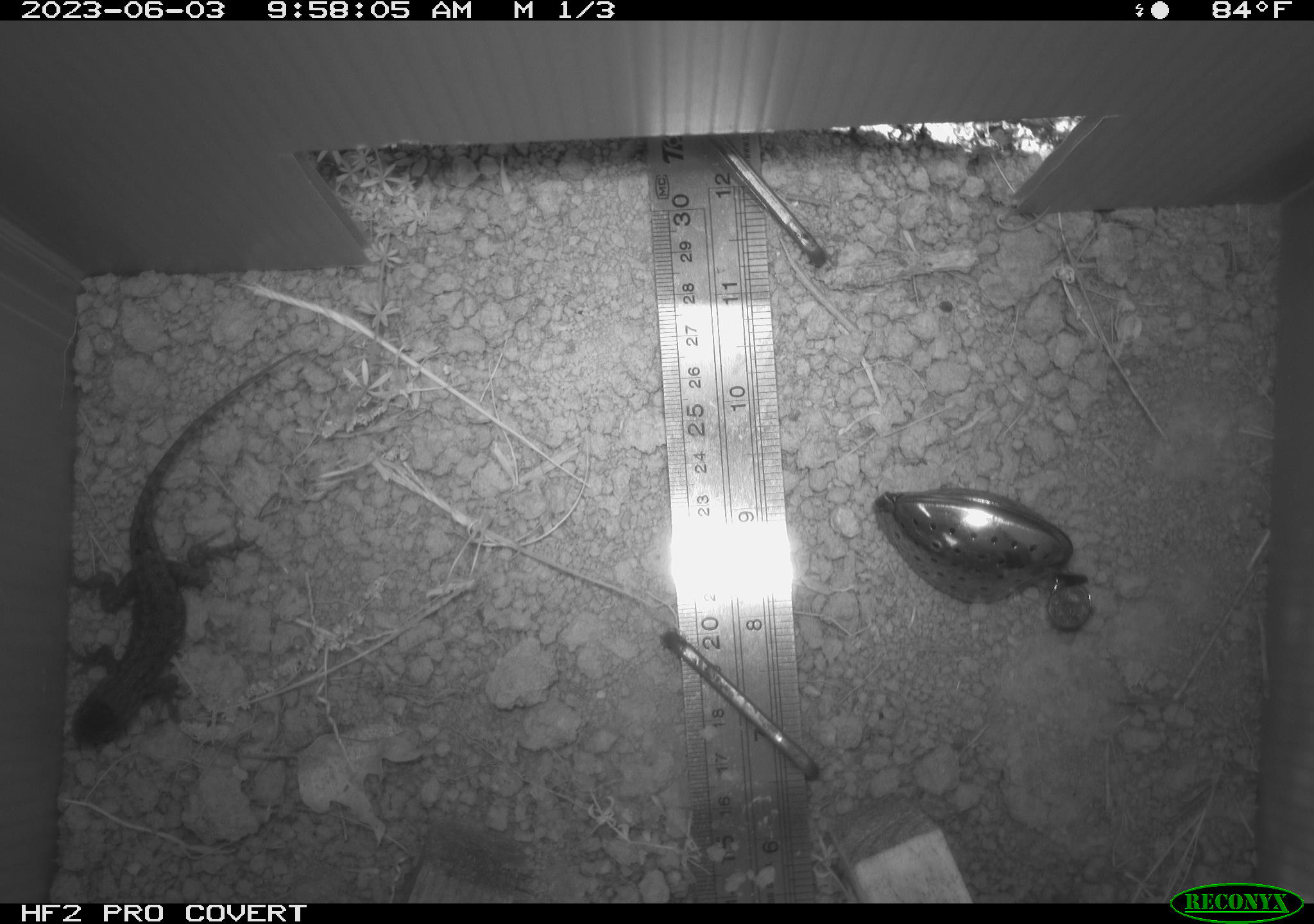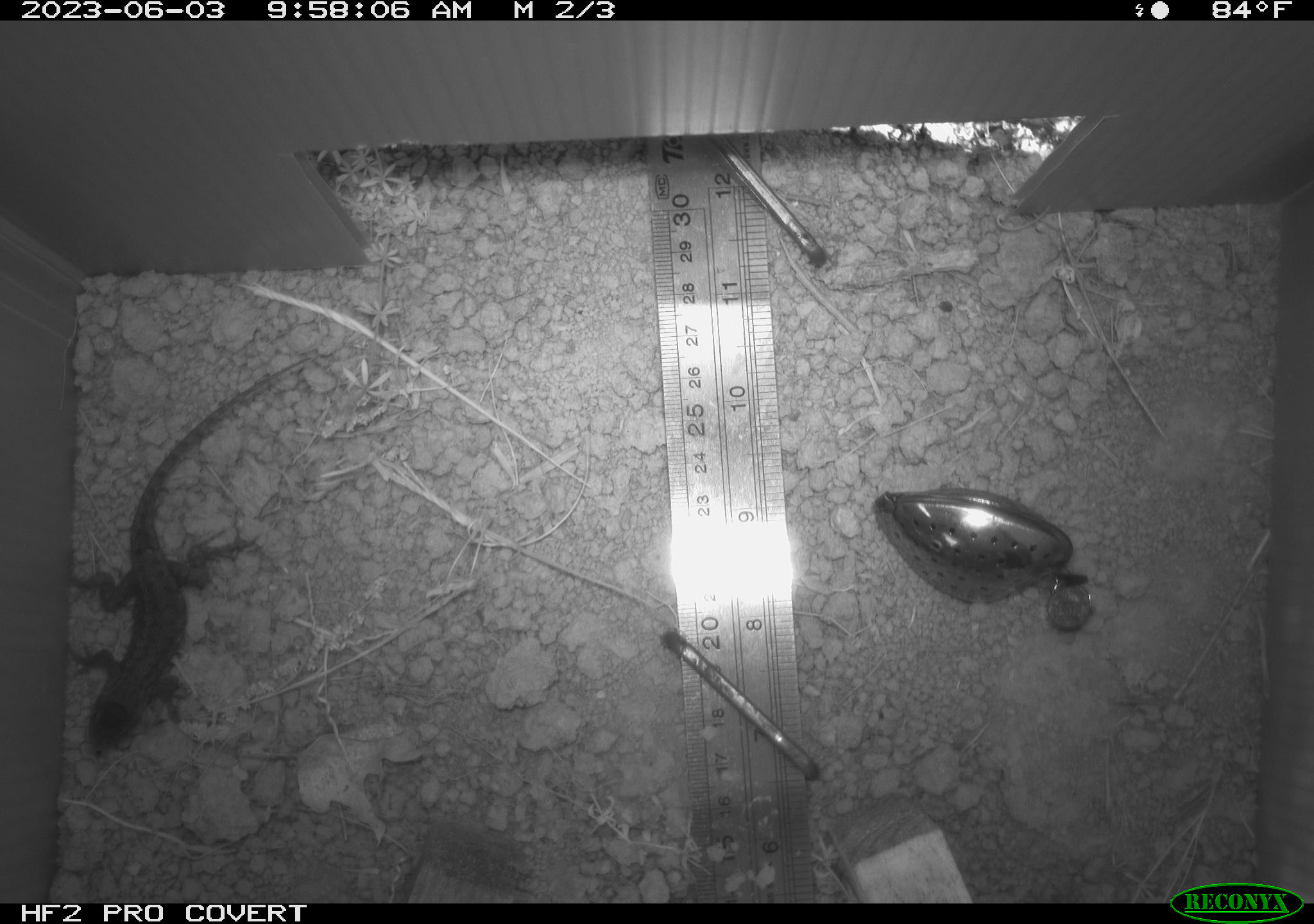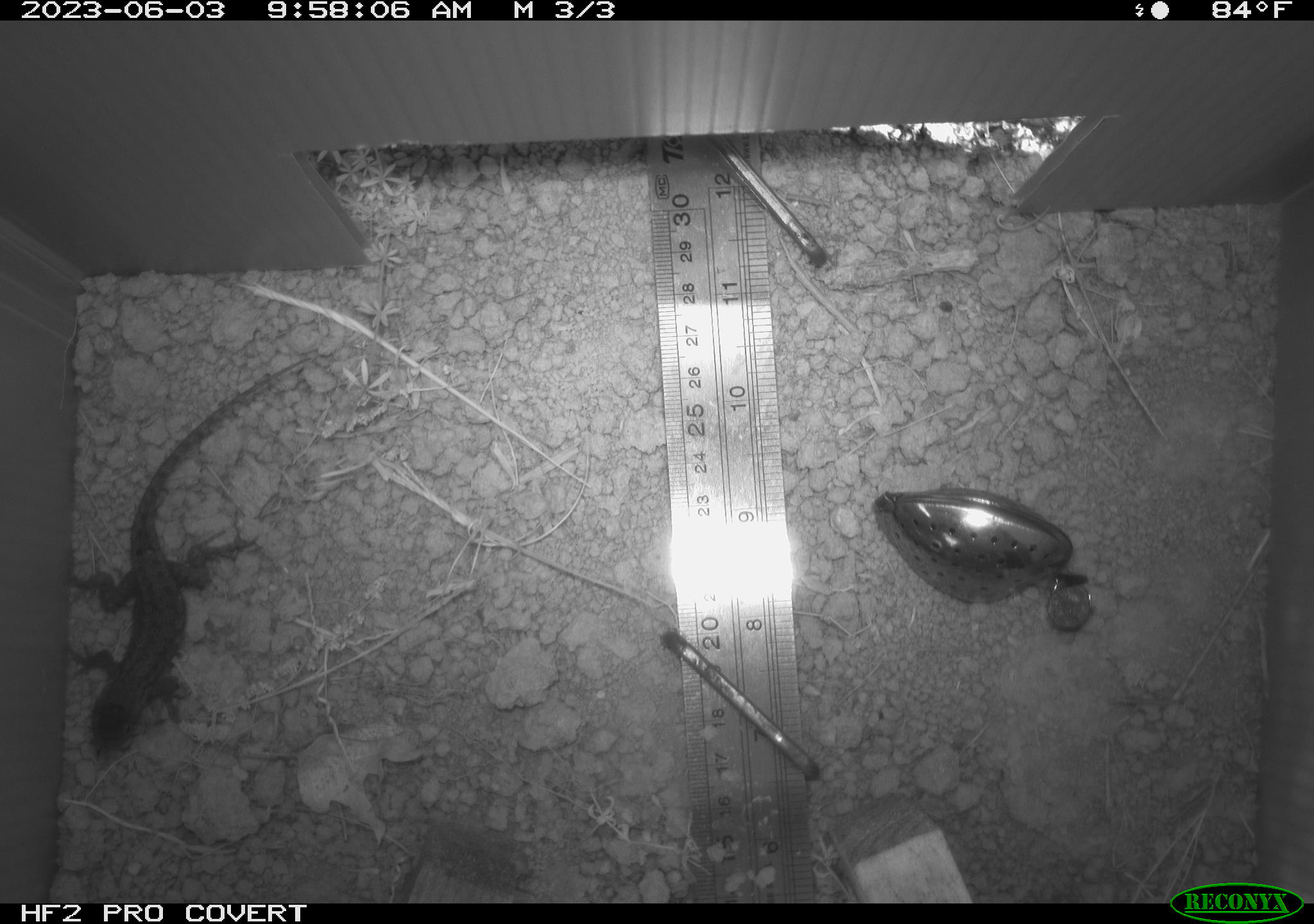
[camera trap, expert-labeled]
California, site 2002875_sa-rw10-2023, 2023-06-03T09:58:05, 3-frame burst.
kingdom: Animalia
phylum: Chordata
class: Reptilia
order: Squamata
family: Phrynosomatidae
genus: Sceloporus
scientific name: Sceloporus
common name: spiny lizards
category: sceloporus species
Sceloporus species (spiny lizards) (Sceloporus).